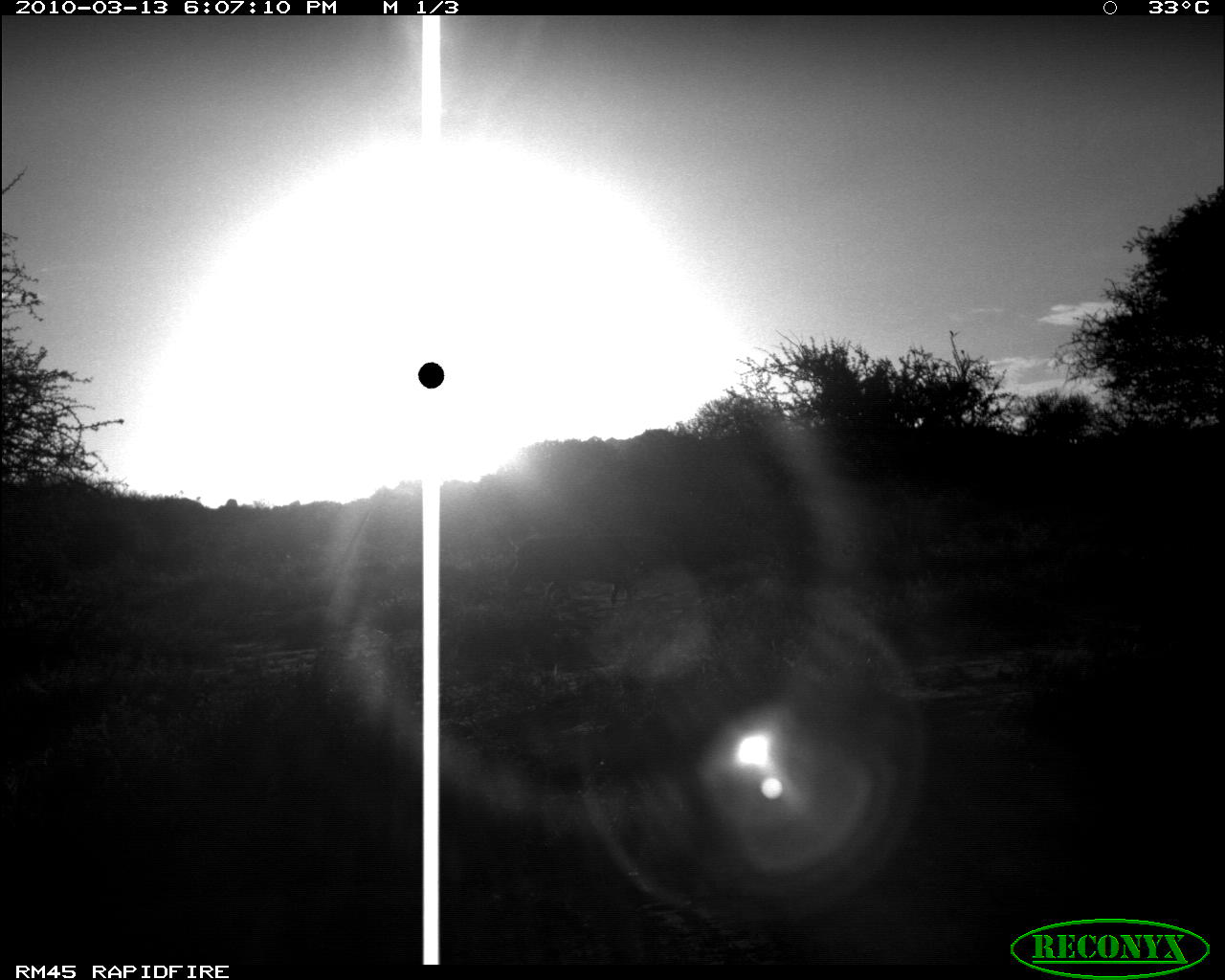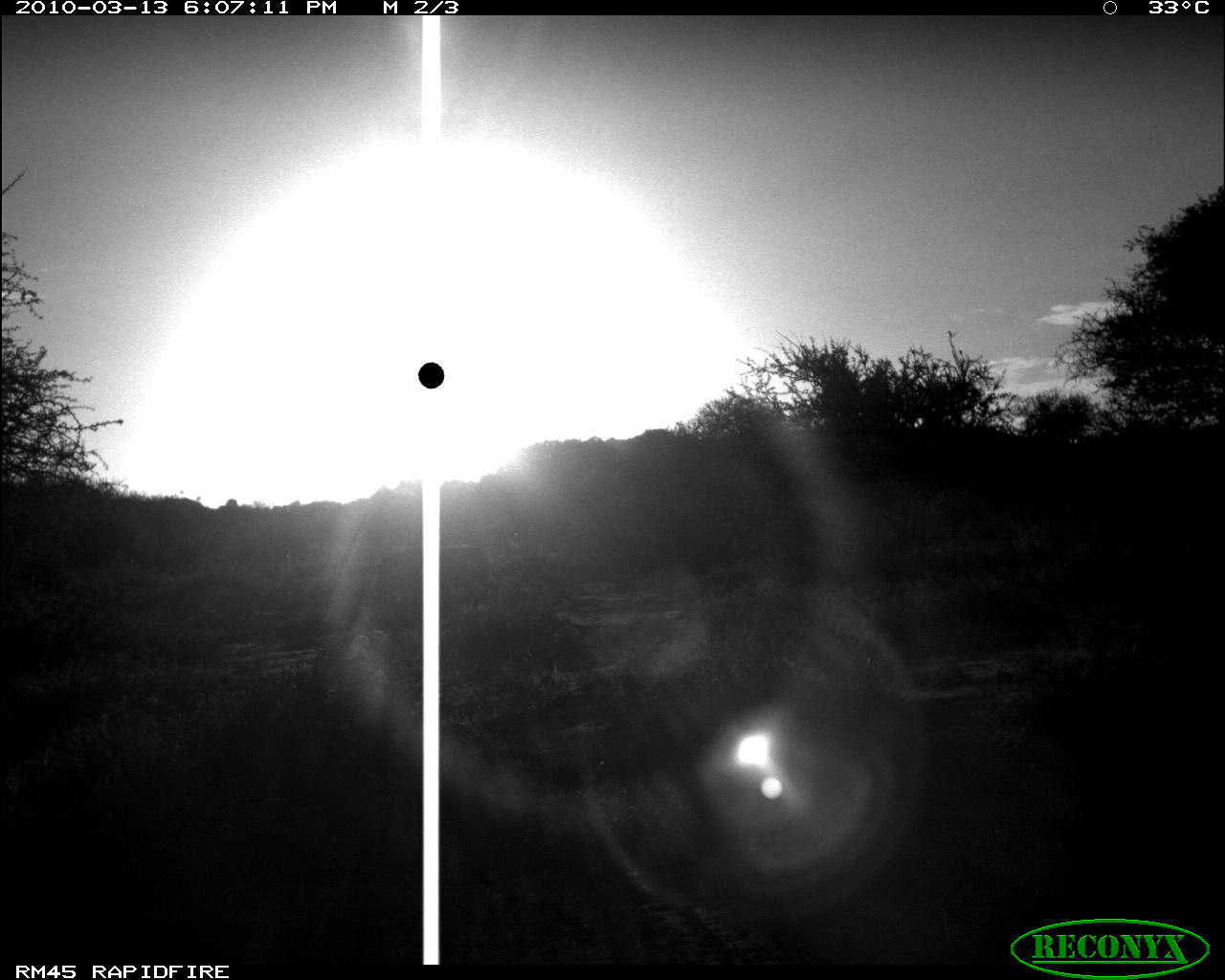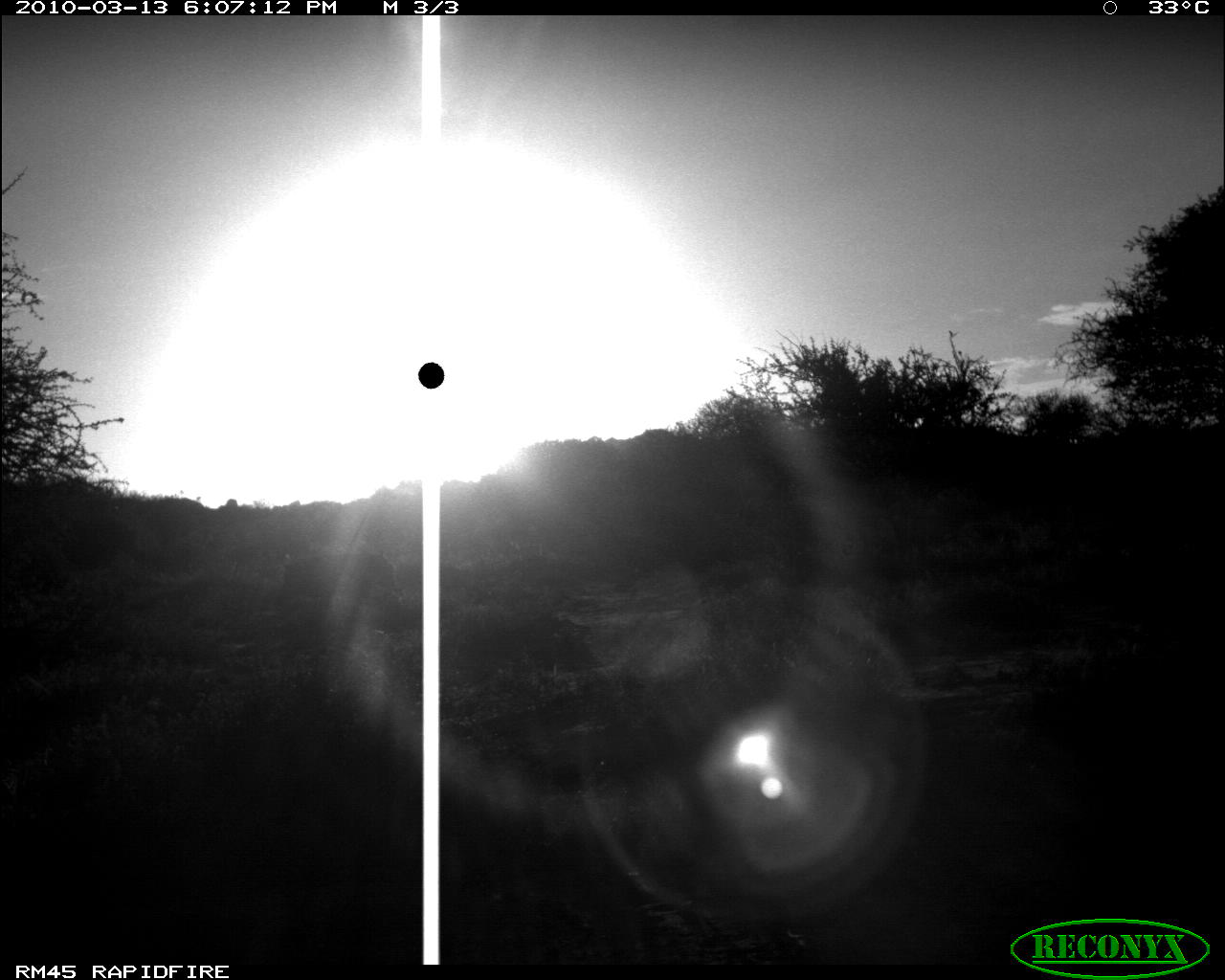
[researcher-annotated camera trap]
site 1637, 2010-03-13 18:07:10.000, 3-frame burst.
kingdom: Animalia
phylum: Chordata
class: Mammalia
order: Artiodactyla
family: Suidae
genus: Phacochoerus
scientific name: Phacochoerus africanus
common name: common warthog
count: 1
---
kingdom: Animalia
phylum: Chordata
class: Mammalia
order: Perissodactyla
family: Equidae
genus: Equus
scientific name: Equus quagga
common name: plains zebra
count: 1